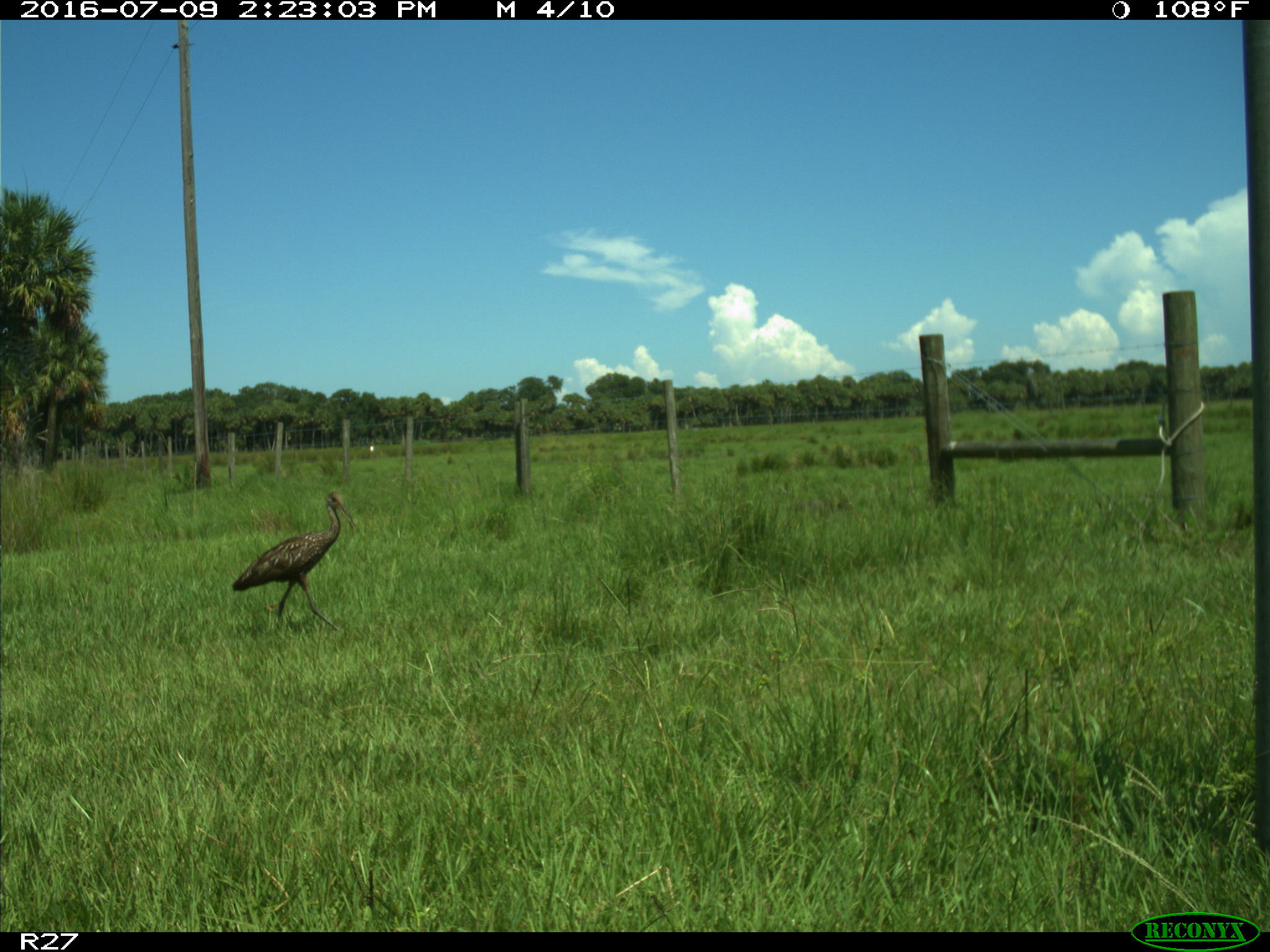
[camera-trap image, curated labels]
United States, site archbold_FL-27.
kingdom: Animalia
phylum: Chordata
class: Aves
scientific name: Aves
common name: birds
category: unidentified bird